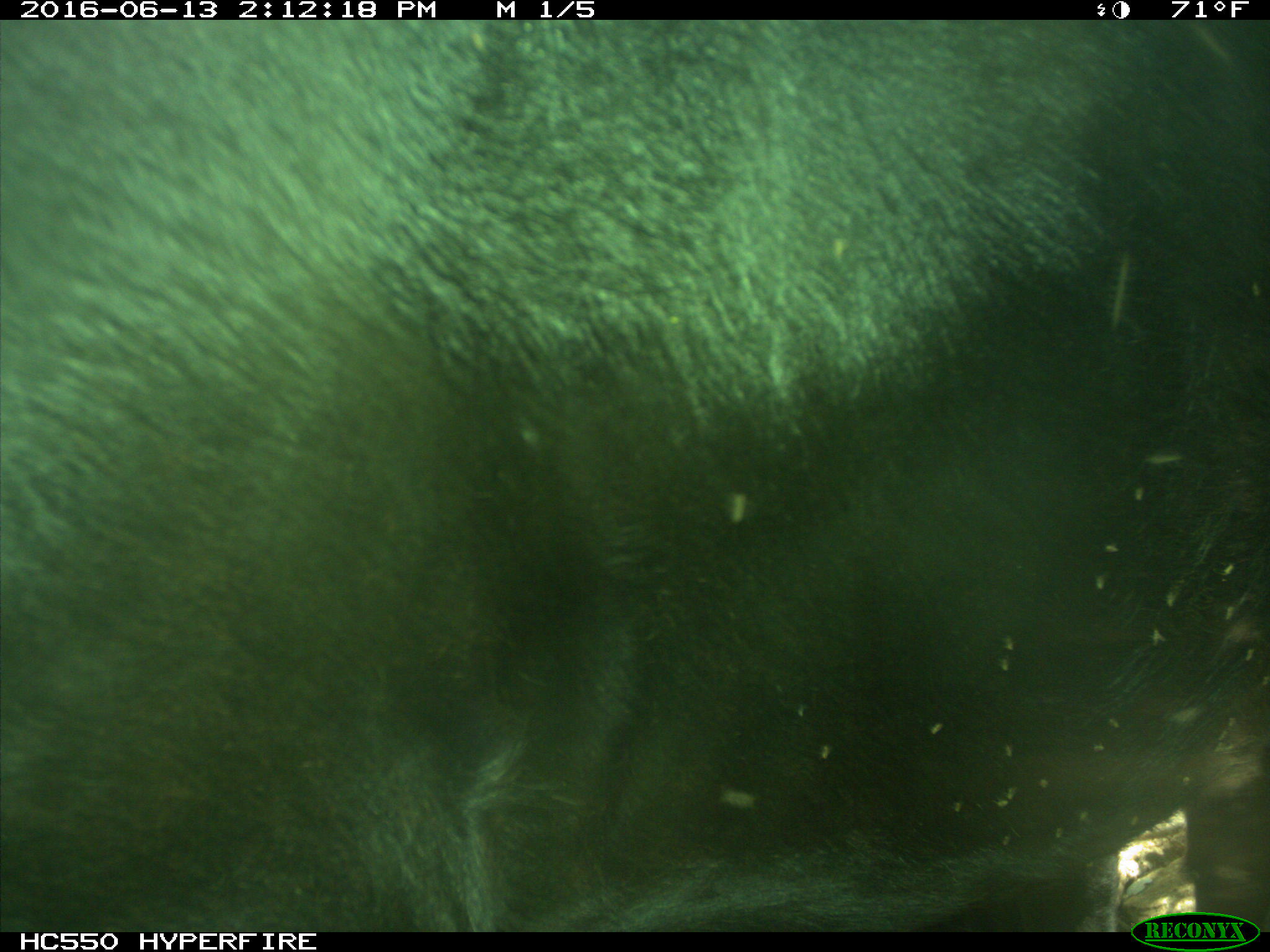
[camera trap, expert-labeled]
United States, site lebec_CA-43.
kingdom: Animalia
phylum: Chordata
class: Mammalia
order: Artiodactyla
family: Bovidae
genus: Bos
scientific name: Bos taurus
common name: domestic cow